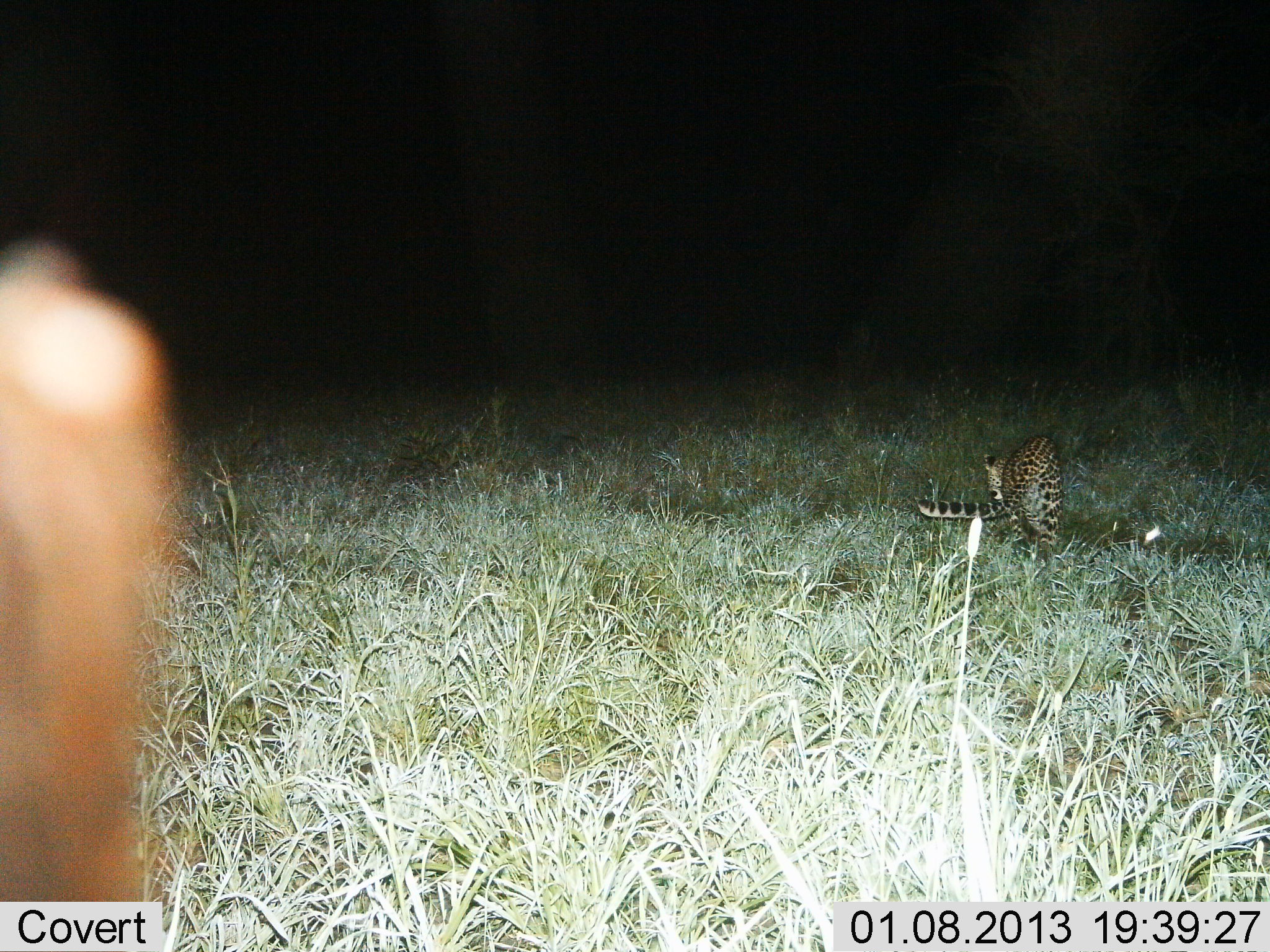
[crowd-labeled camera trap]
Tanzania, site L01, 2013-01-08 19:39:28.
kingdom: Animalia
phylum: Chordata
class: Mammalia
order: Carnivora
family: Felidae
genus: Panthera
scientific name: Panthera pardus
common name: leopard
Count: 1.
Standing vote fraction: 12%.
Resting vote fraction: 0%.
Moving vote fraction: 88%.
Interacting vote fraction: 0%.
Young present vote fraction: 0%.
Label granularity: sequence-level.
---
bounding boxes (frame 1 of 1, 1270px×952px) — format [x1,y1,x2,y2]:
animal: [0,233,183,901]; [916,432,1067,541]